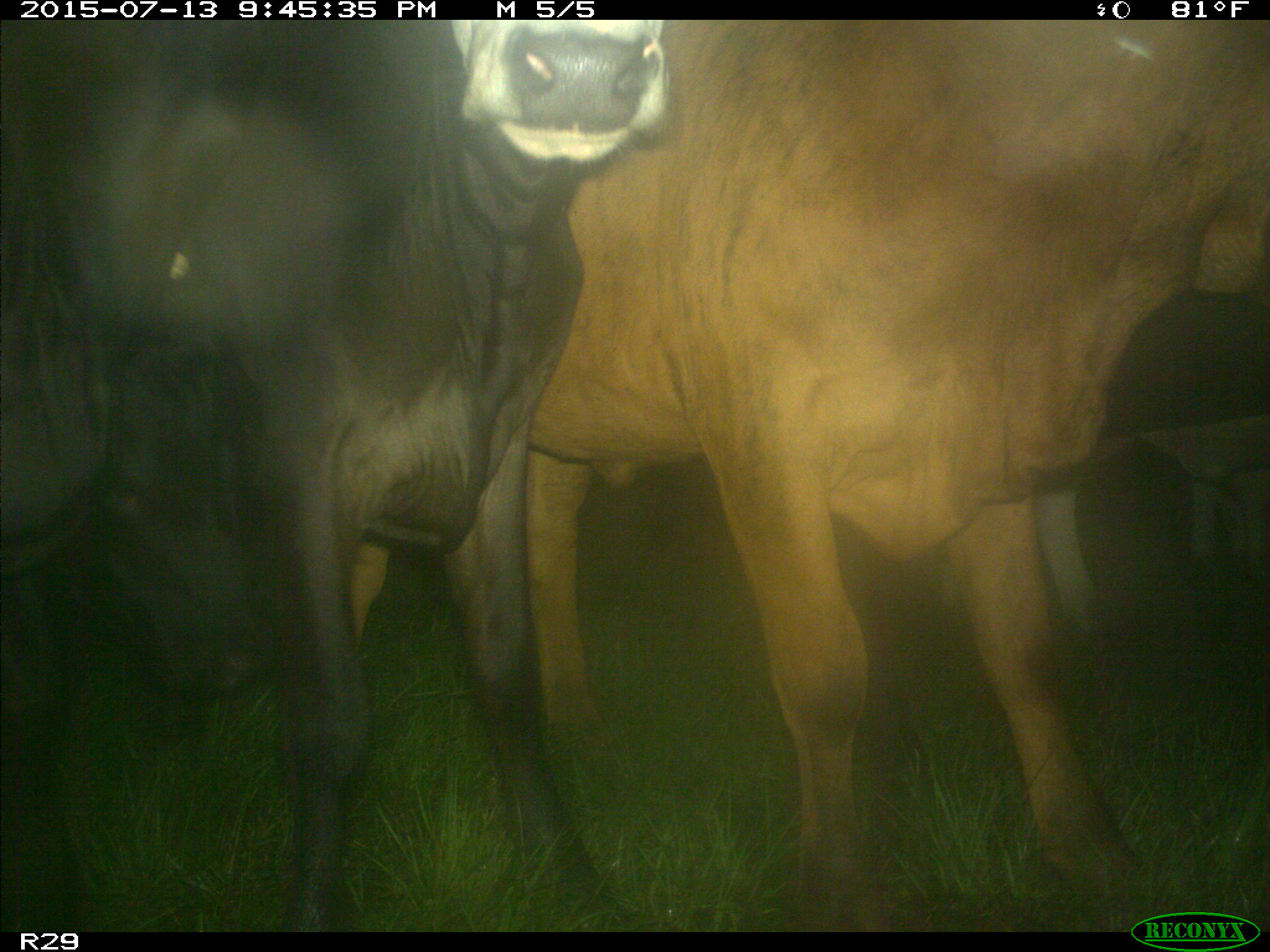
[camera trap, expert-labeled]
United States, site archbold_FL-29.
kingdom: Animalia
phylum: Chordata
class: Mammalia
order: Artiodactyla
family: Bovidae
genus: Bos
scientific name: Bos taurus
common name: domestic cow